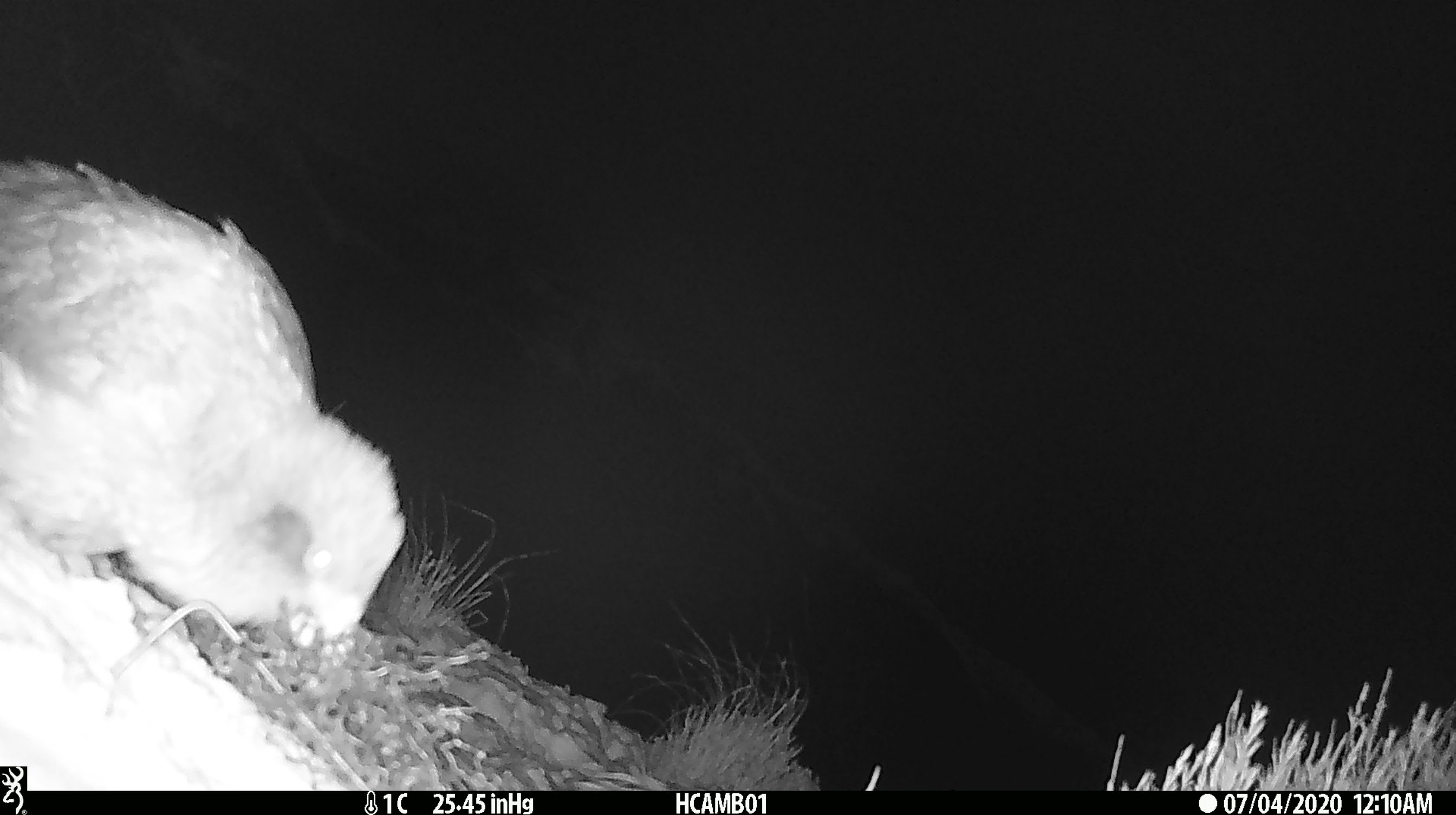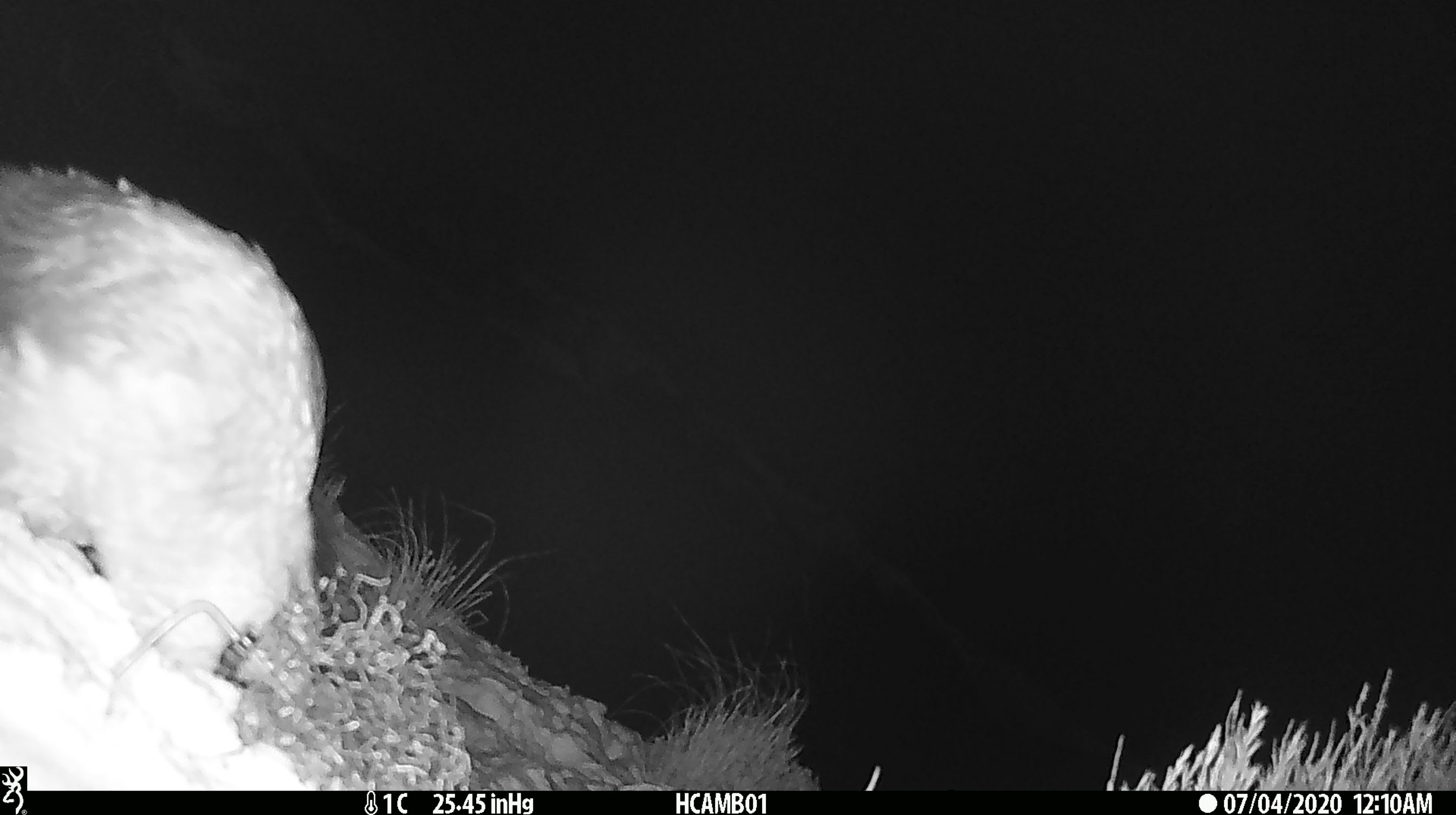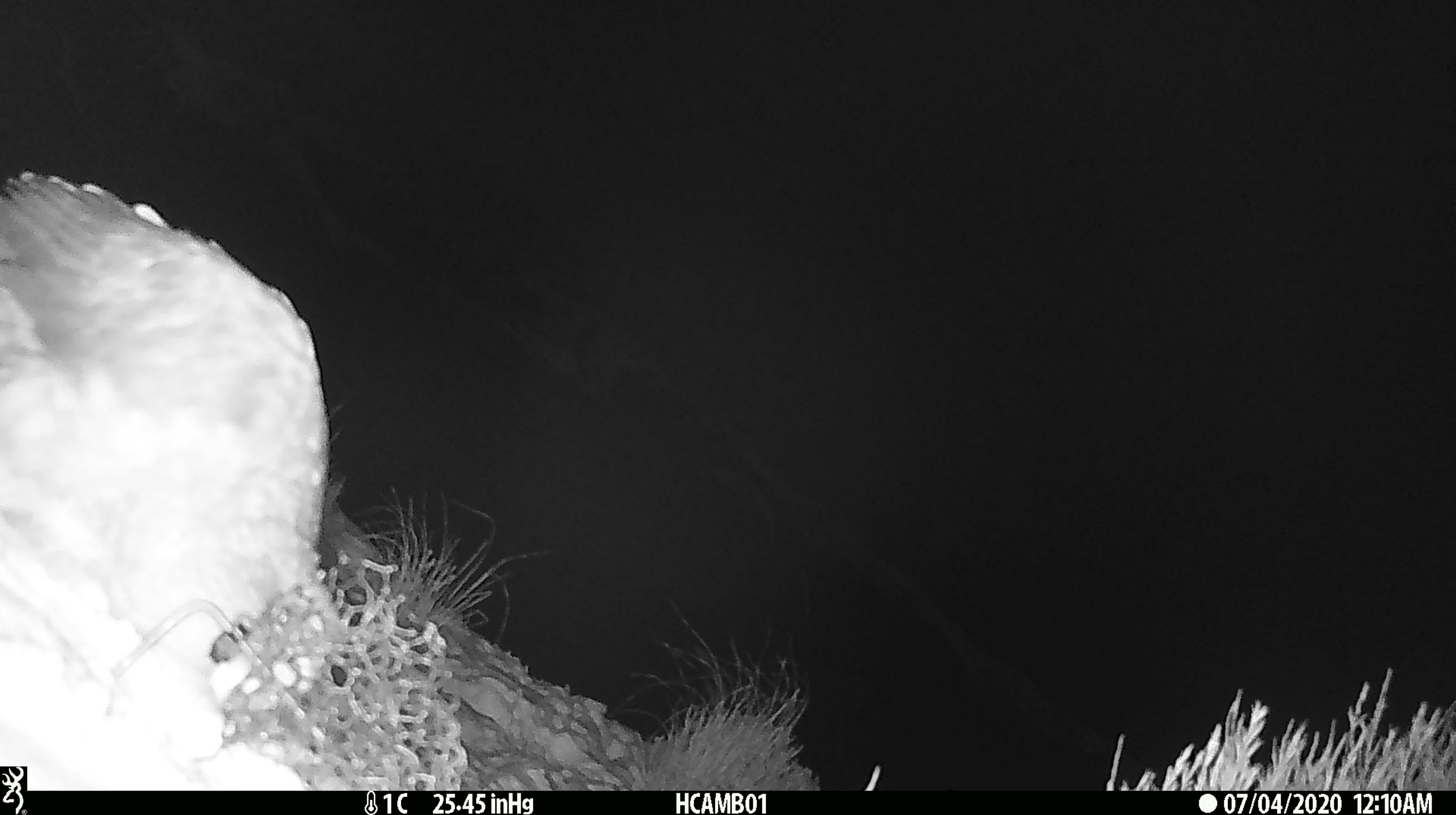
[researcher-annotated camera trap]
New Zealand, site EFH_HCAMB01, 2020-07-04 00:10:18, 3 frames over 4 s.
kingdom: Animalia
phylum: Chordata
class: Aves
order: Psittaciformes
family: Strigopidae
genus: Nestor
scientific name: Nestor notabilis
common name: kea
Kea (Nestor notabilis).